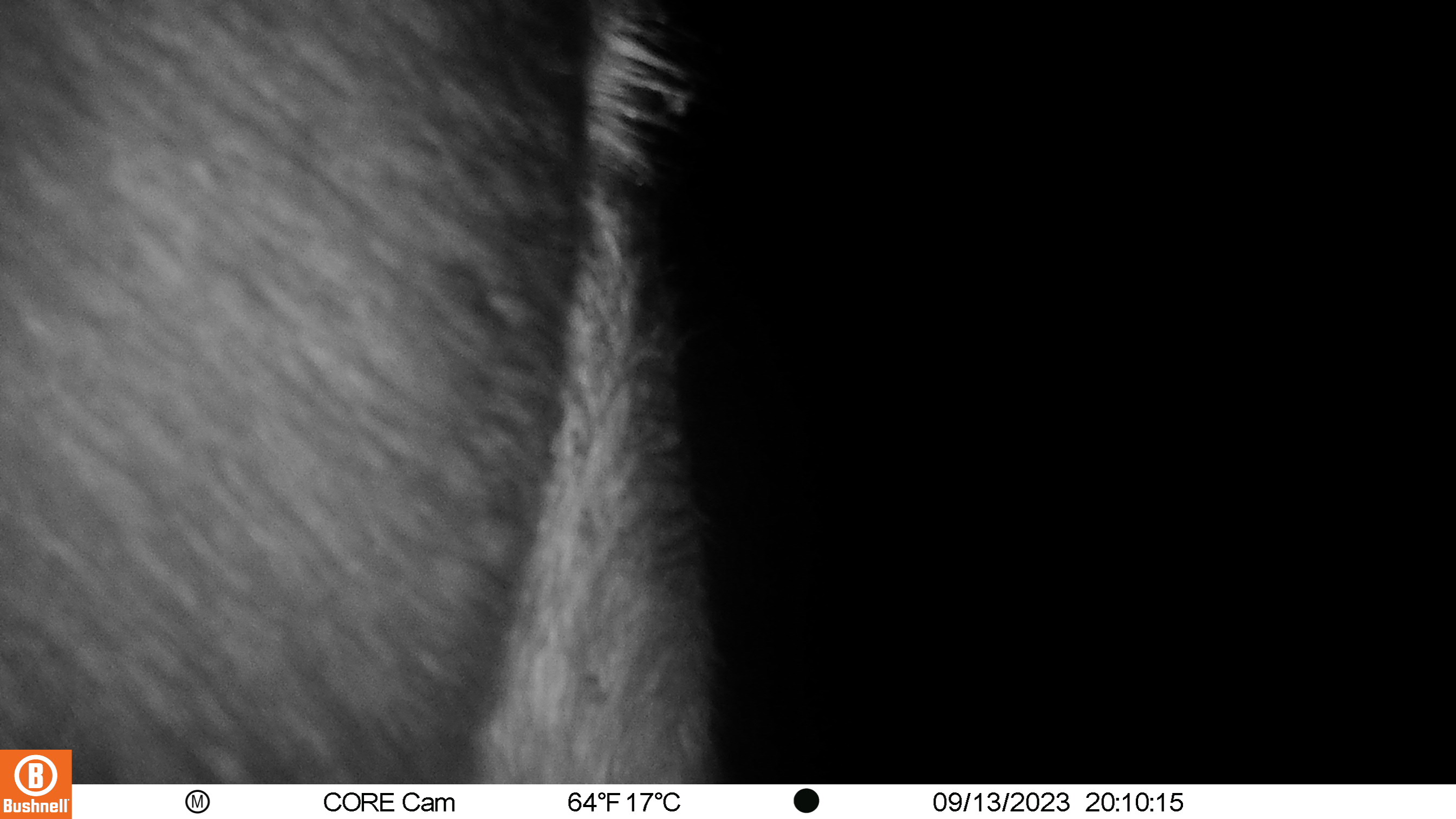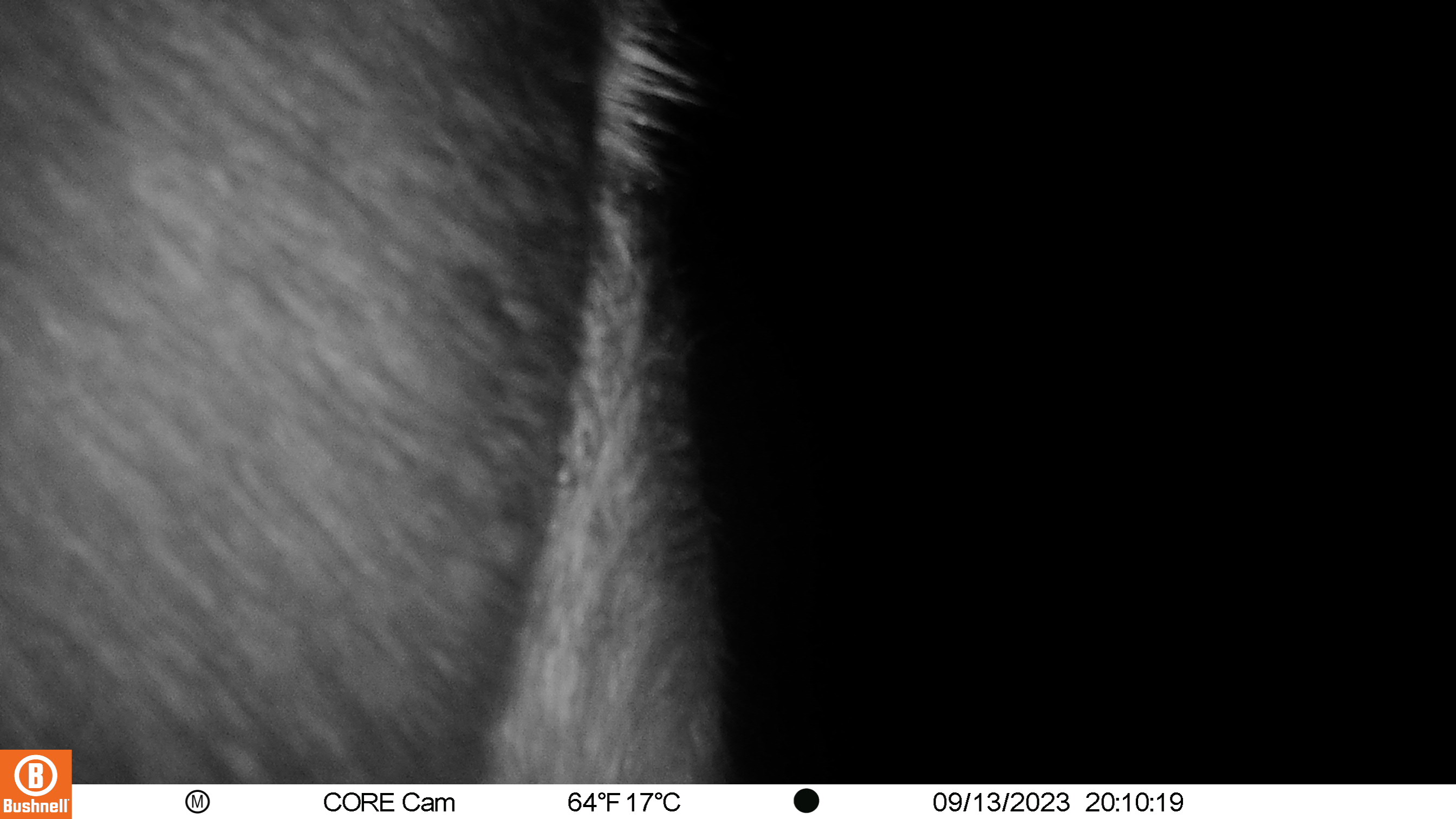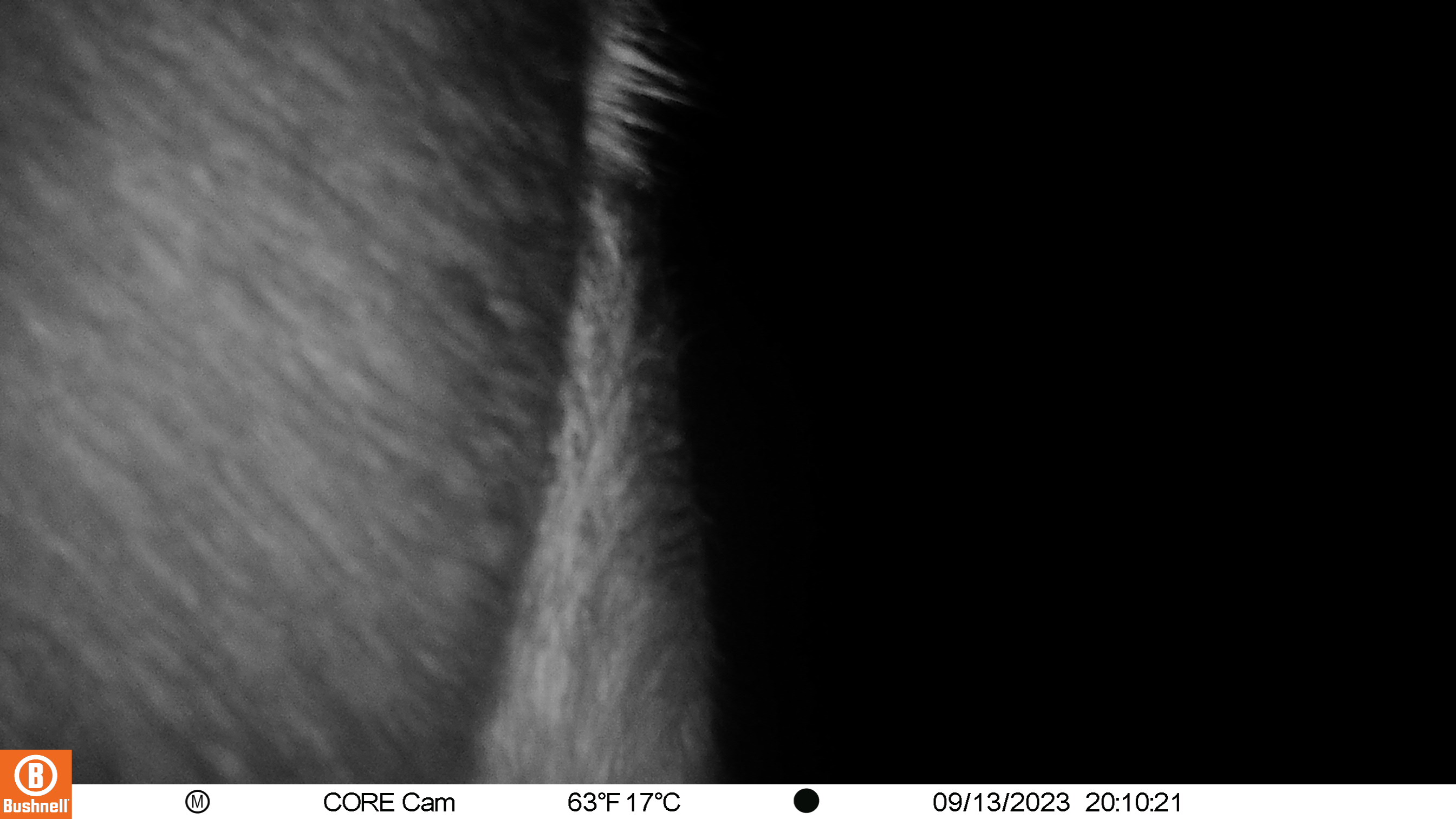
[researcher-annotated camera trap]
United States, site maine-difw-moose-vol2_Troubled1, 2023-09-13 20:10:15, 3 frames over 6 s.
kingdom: Animalia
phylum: Chordata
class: Mammalia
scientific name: Mammalia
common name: mammal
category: mammal sp.